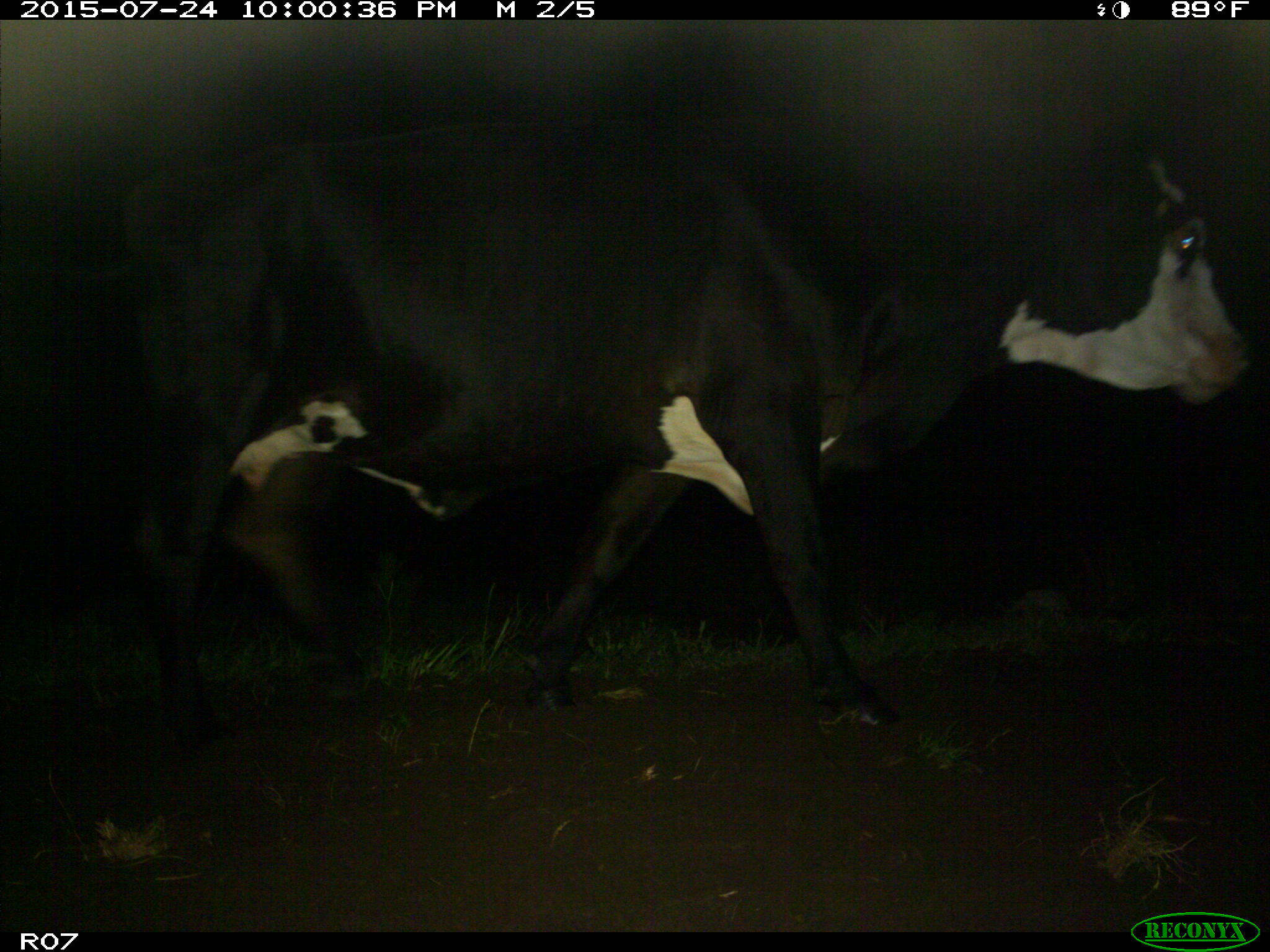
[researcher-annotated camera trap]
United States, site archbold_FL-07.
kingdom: Animalia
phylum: Chordata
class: Mammalia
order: Artiodactyla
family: Bovidae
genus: Bos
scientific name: Bos taurus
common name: domestic cow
Bos taurus (domestic cow).